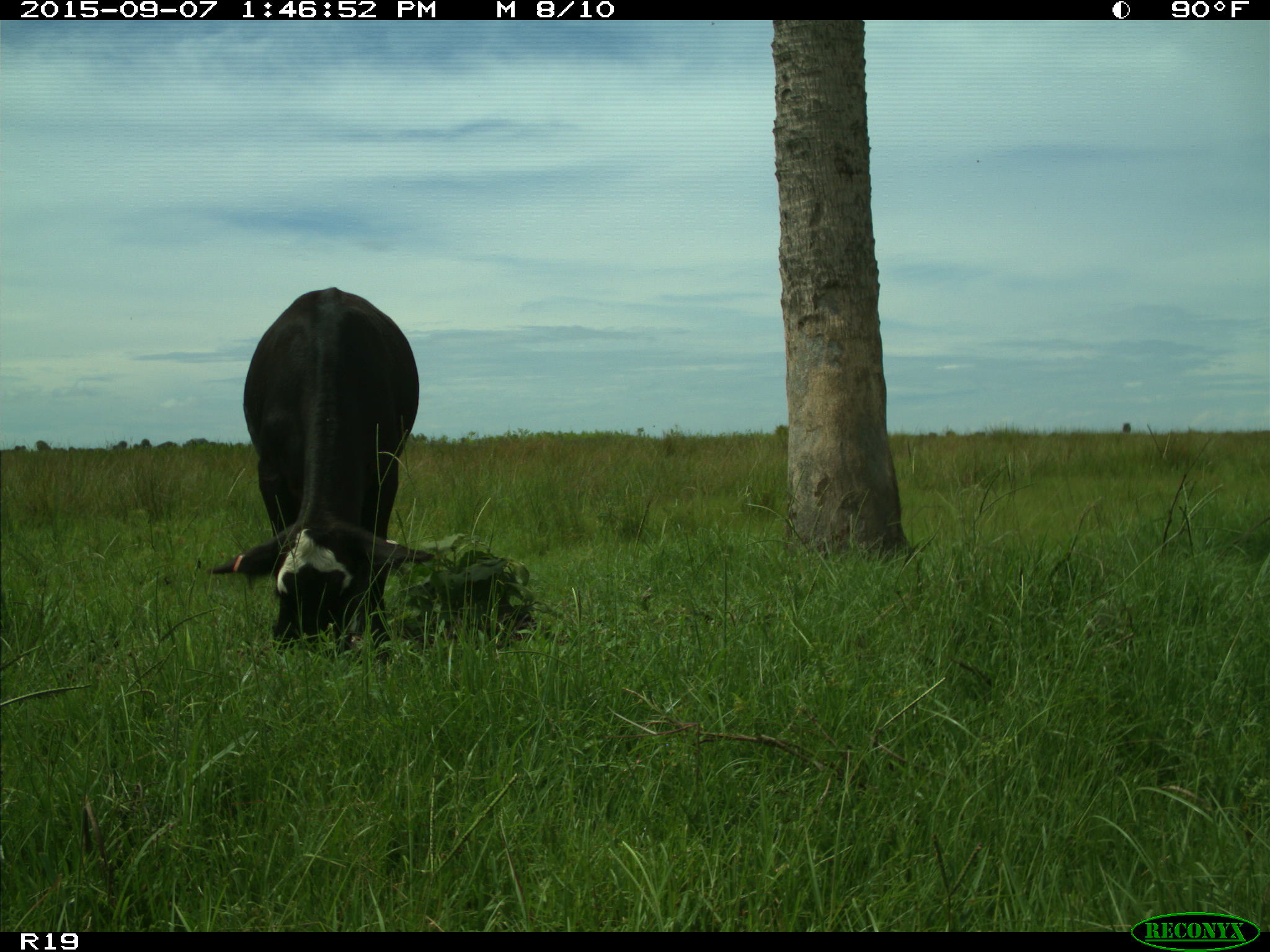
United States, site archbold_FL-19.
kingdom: Animalia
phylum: Chordata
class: Mammalia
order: Artiodactyla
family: Bovidae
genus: Bos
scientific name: Bos taurus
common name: domestic cow